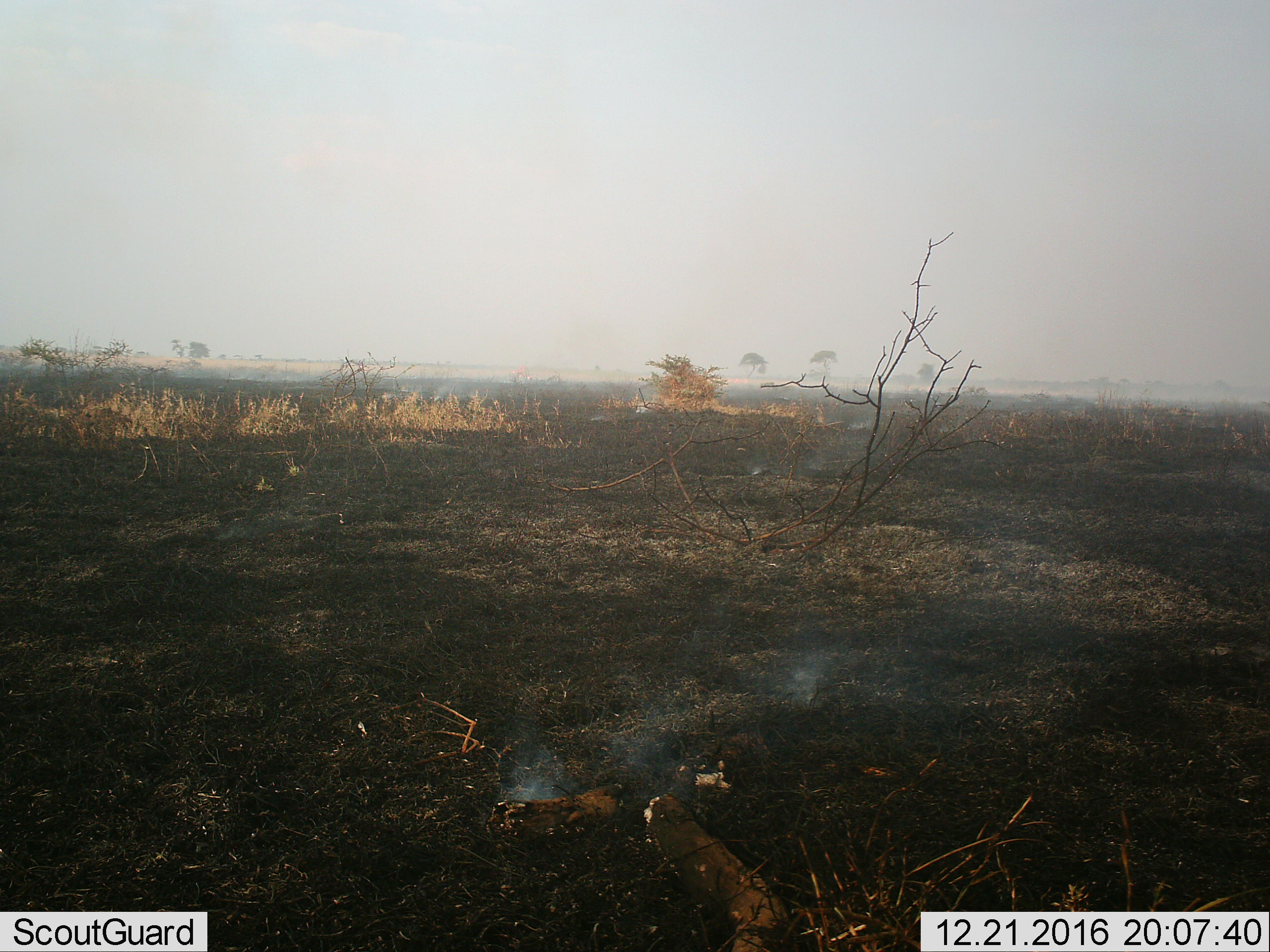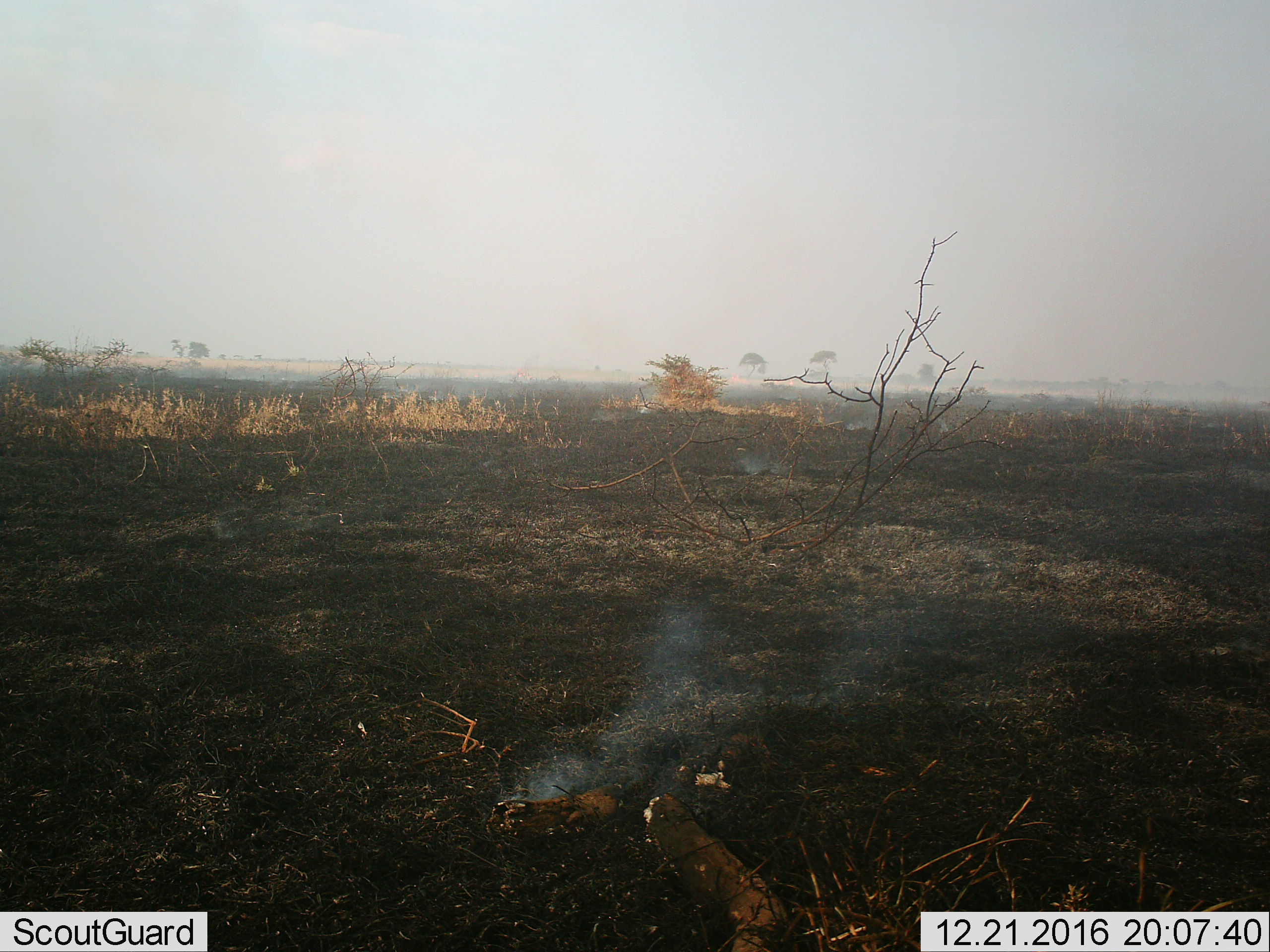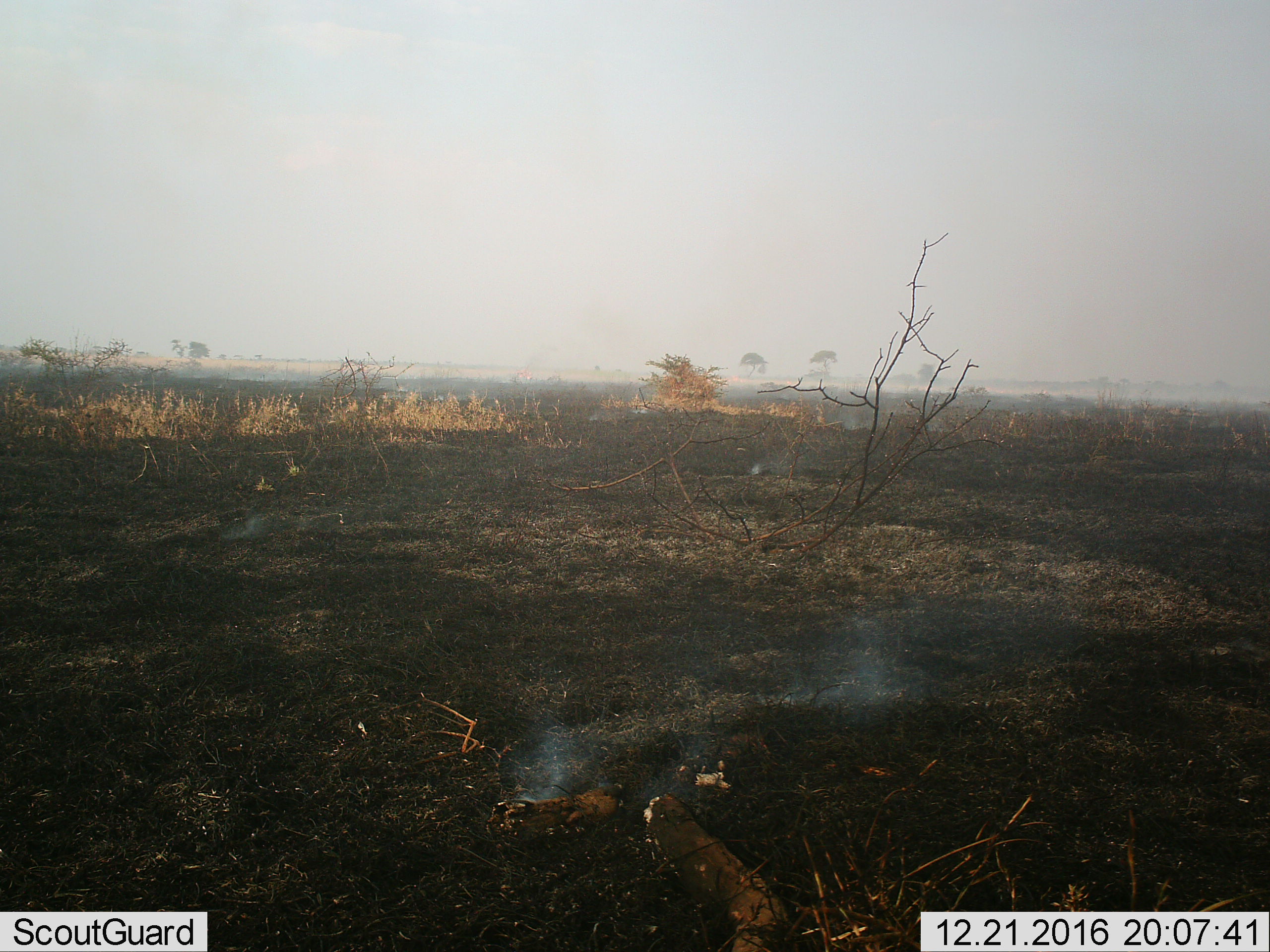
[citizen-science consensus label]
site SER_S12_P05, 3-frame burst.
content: unidentified animal